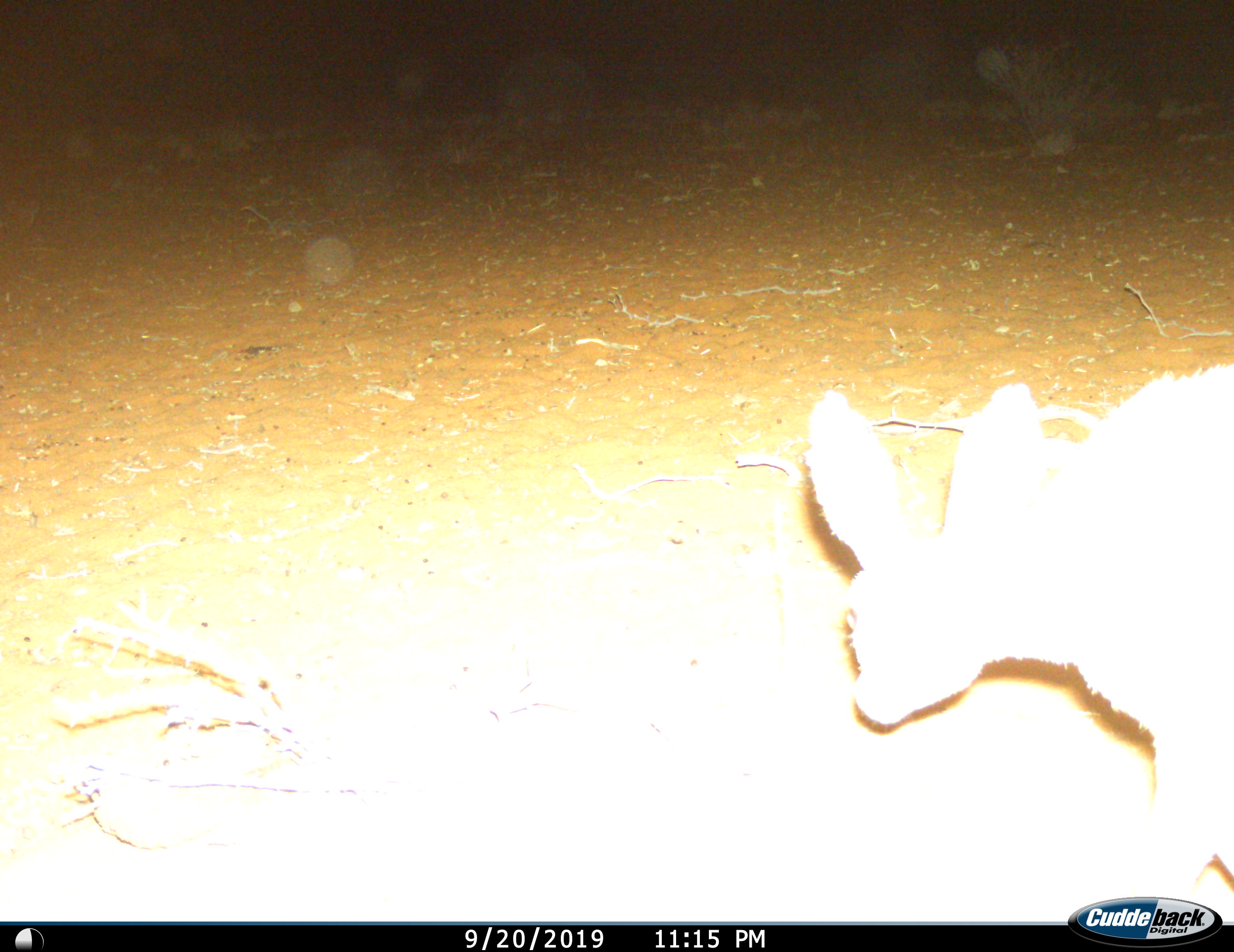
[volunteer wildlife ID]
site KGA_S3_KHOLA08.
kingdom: Animalia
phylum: Chordata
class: Mammalia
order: Artiodactyla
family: Bovidae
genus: Raphicerus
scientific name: Raphicerus campestris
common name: steenbok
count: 1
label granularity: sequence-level